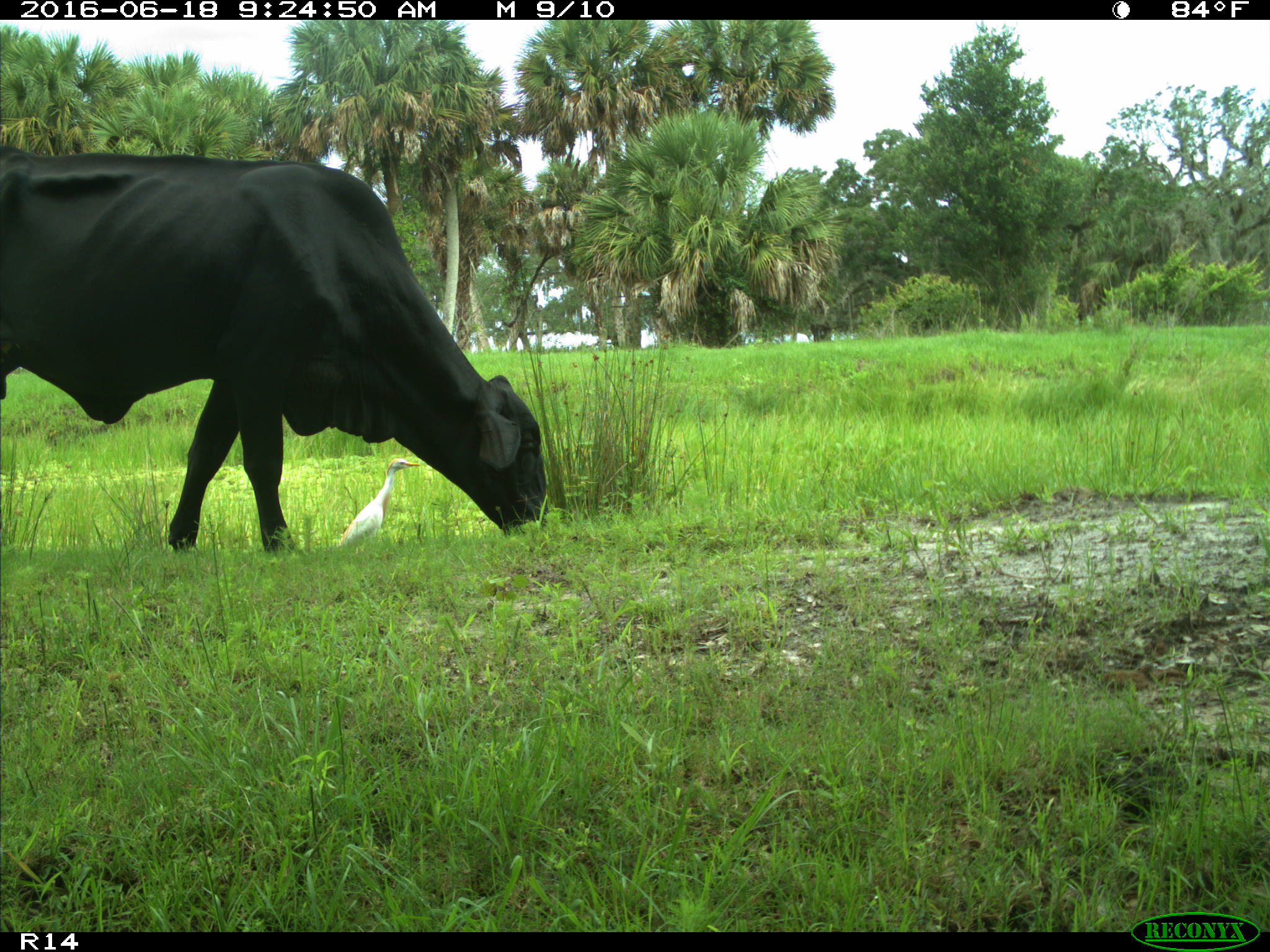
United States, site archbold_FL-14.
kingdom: Animalia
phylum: Chordata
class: Mammalia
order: Artiodactyla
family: Bovidae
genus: Bos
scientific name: Bos taurus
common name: domestic cow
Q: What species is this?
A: Bos taurus (domestic cow).